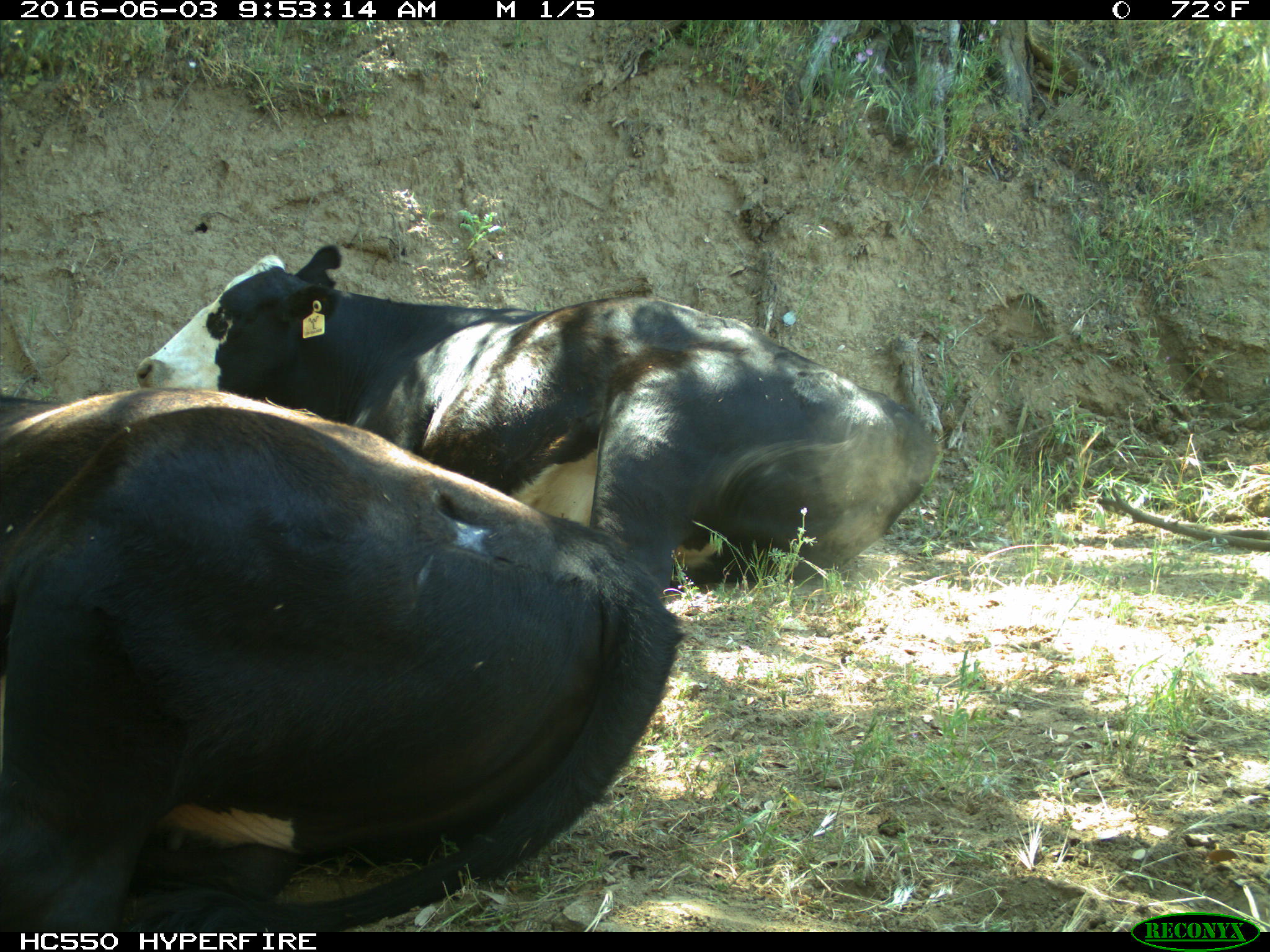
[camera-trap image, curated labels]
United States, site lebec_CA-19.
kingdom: Animalia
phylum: Chordata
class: Mammalia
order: Artiodactyla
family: Bovidae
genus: Bos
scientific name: Bos taurus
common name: domestic cow